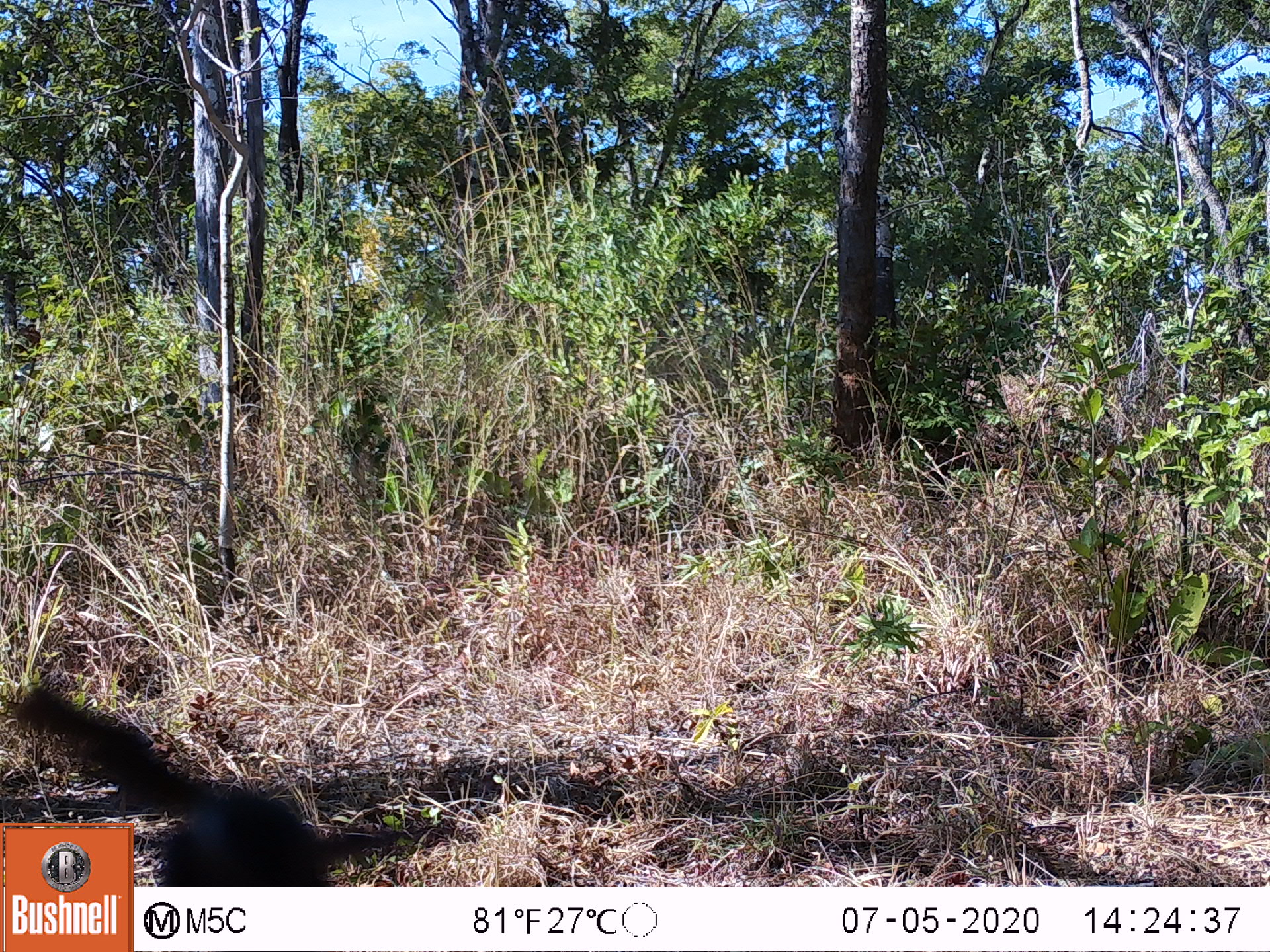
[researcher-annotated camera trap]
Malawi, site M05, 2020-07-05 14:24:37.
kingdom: Animalia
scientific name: Animalia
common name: other animal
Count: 1.